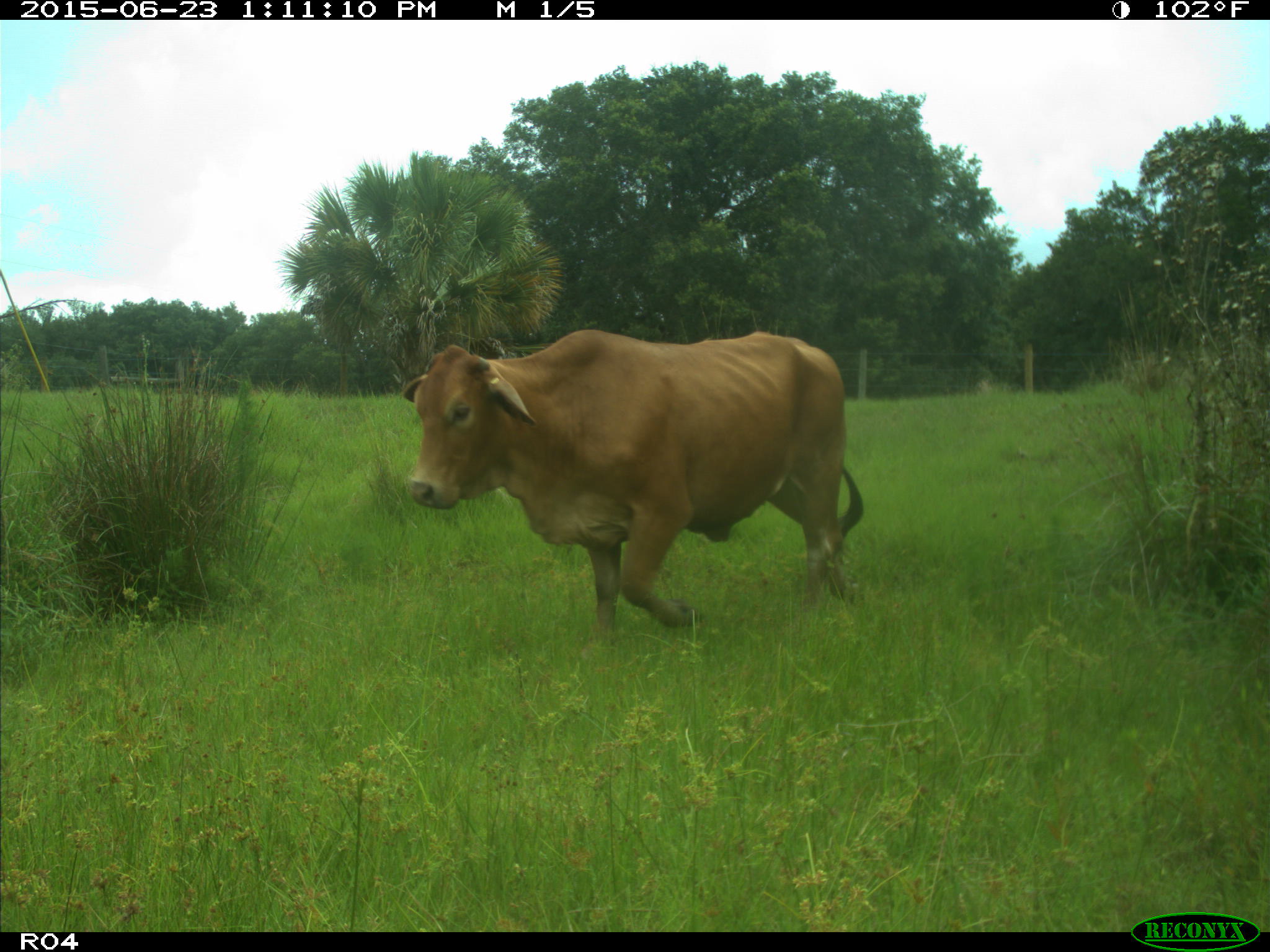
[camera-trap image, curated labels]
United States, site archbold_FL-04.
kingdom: Animalia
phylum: Chordata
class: Mammalia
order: Artiodactyla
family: Bovidae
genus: Bos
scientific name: Bos taurus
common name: domestic cow